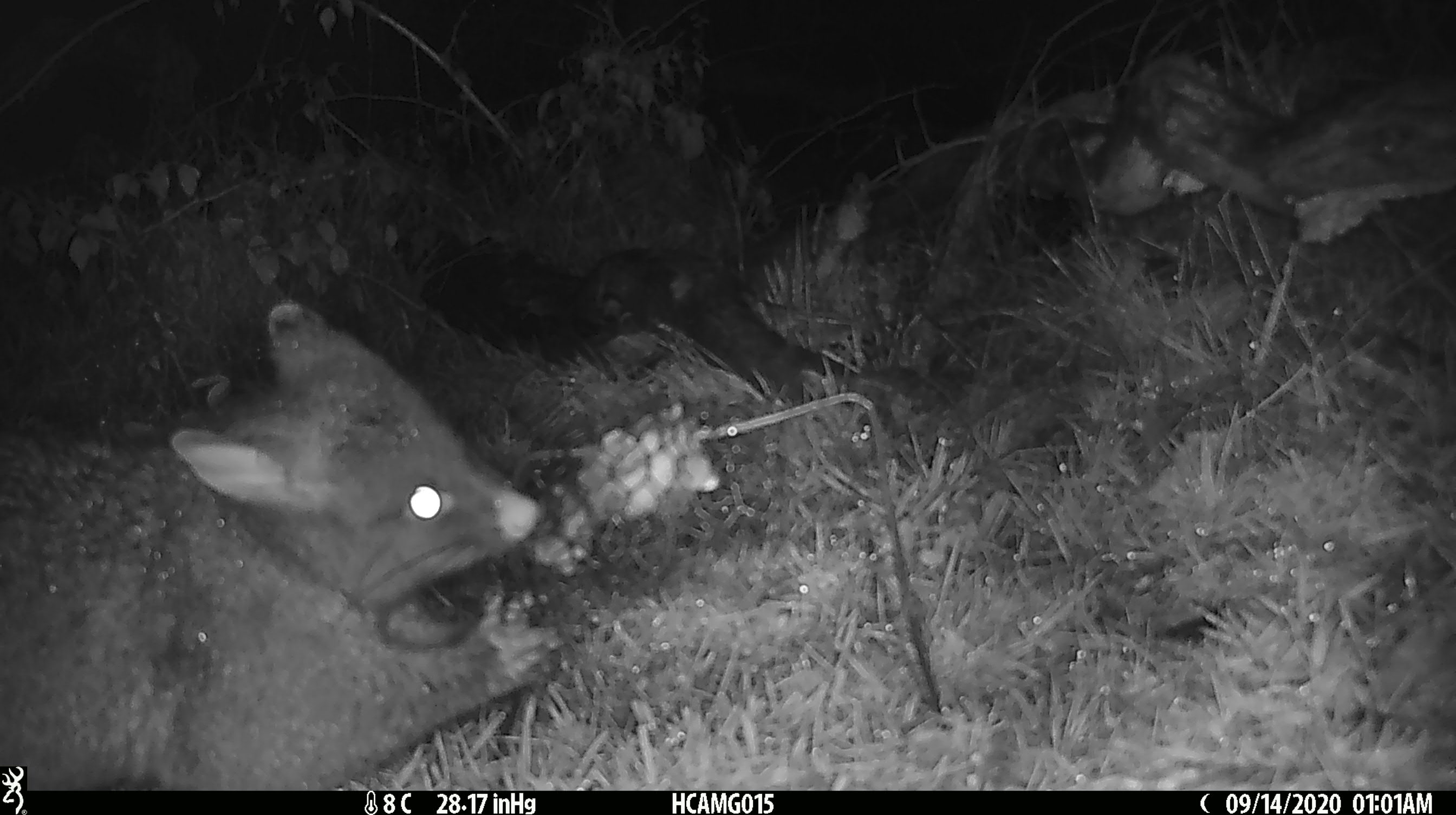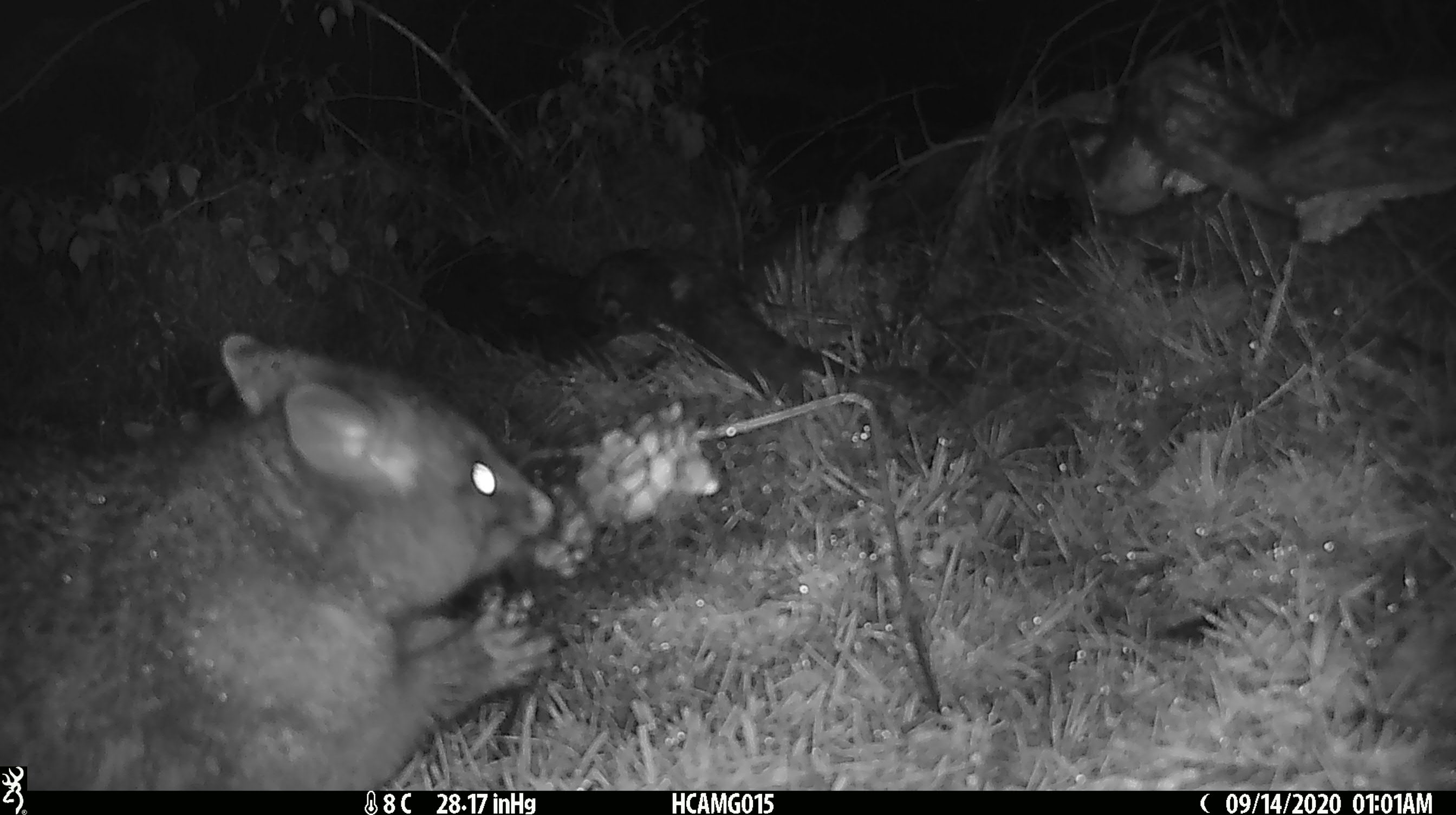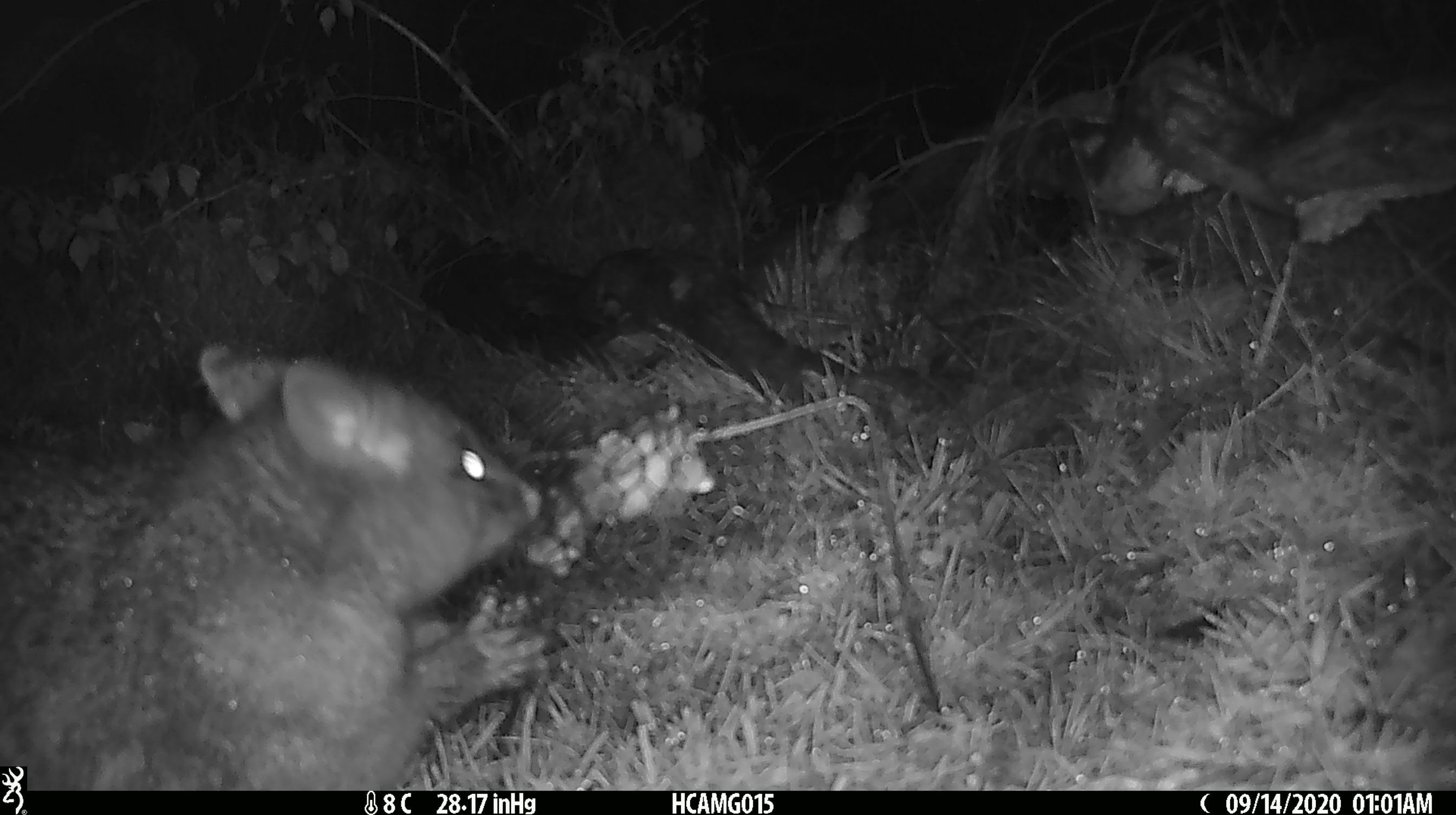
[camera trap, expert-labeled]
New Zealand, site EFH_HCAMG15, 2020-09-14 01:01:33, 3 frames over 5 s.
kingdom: Animalia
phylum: Chordata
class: Mammalia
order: Diprotodontia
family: Phalangeridae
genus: Trichosurus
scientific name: Trichosurus vulpecula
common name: common brushtail possum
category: possum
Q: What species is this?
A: Possum (common brushtail possum) (Trichosurus vulpecula).